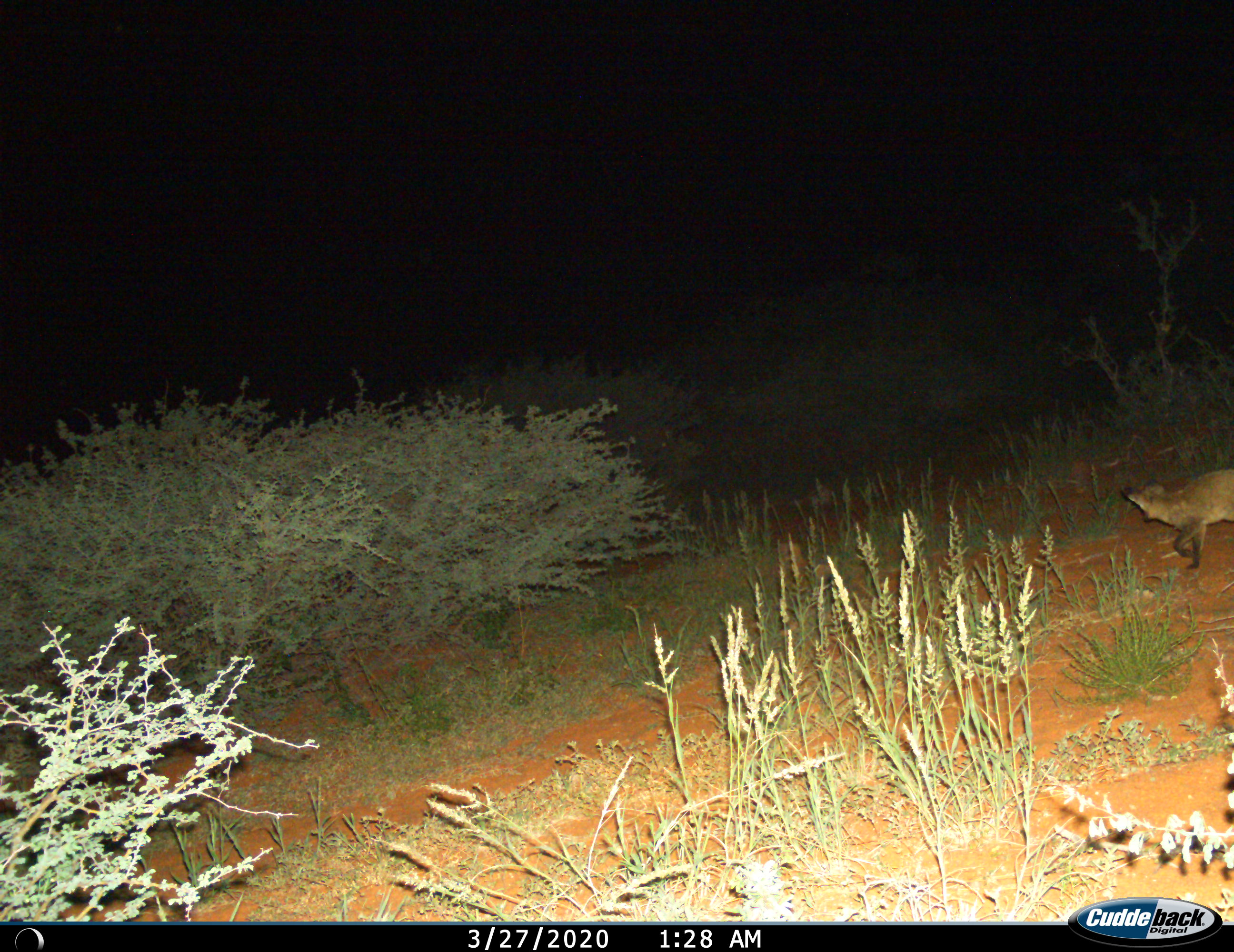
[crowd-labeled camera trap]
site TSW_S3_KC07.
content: unidentified animal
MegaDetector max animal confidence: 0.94